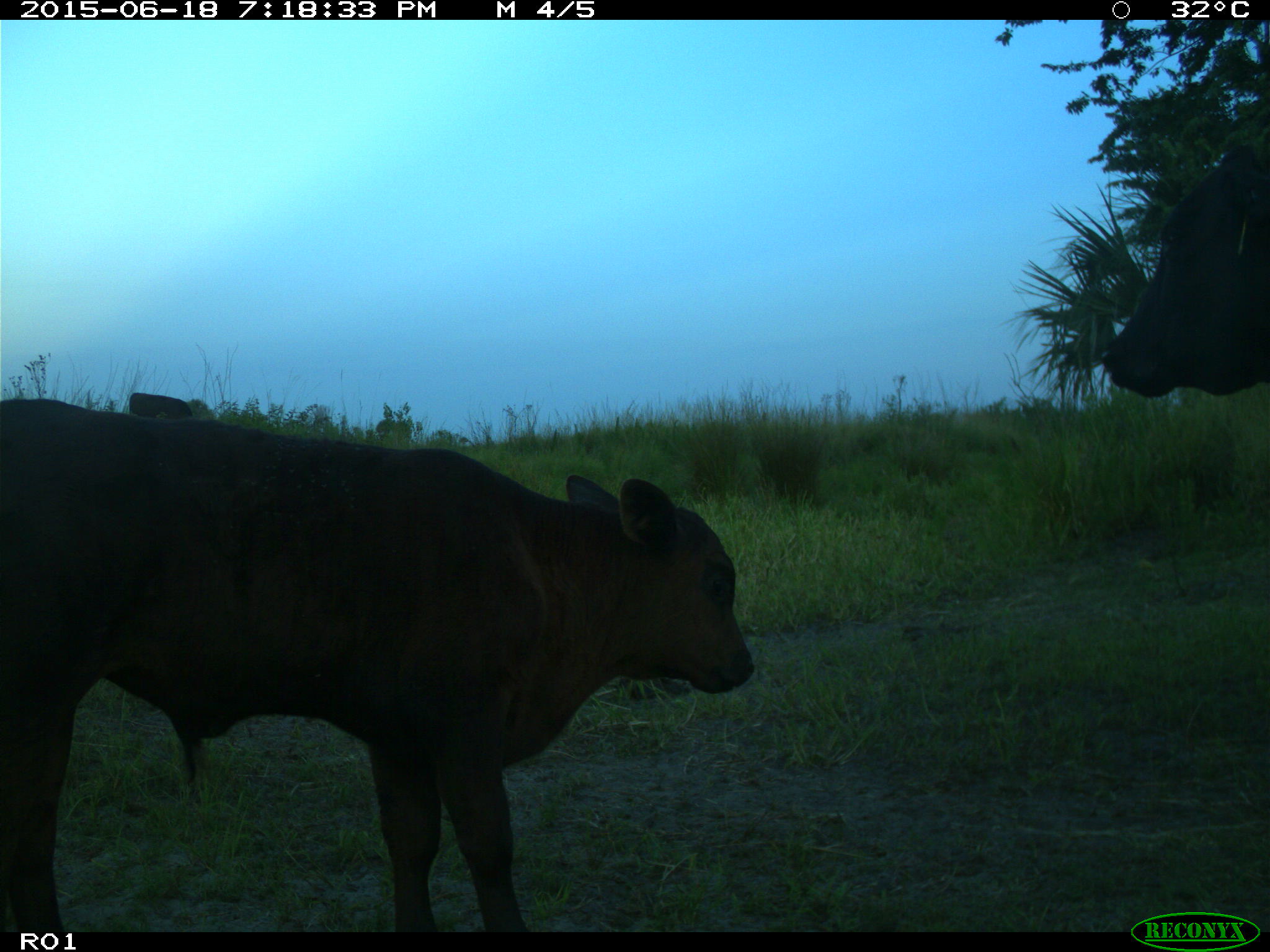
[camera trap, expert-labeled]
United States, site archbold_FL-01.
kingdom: Animalia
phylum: Chordata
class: Mammalia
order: Artiodactyla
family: Bovidae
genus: Bos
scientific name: Bos taurus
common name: domestic cow